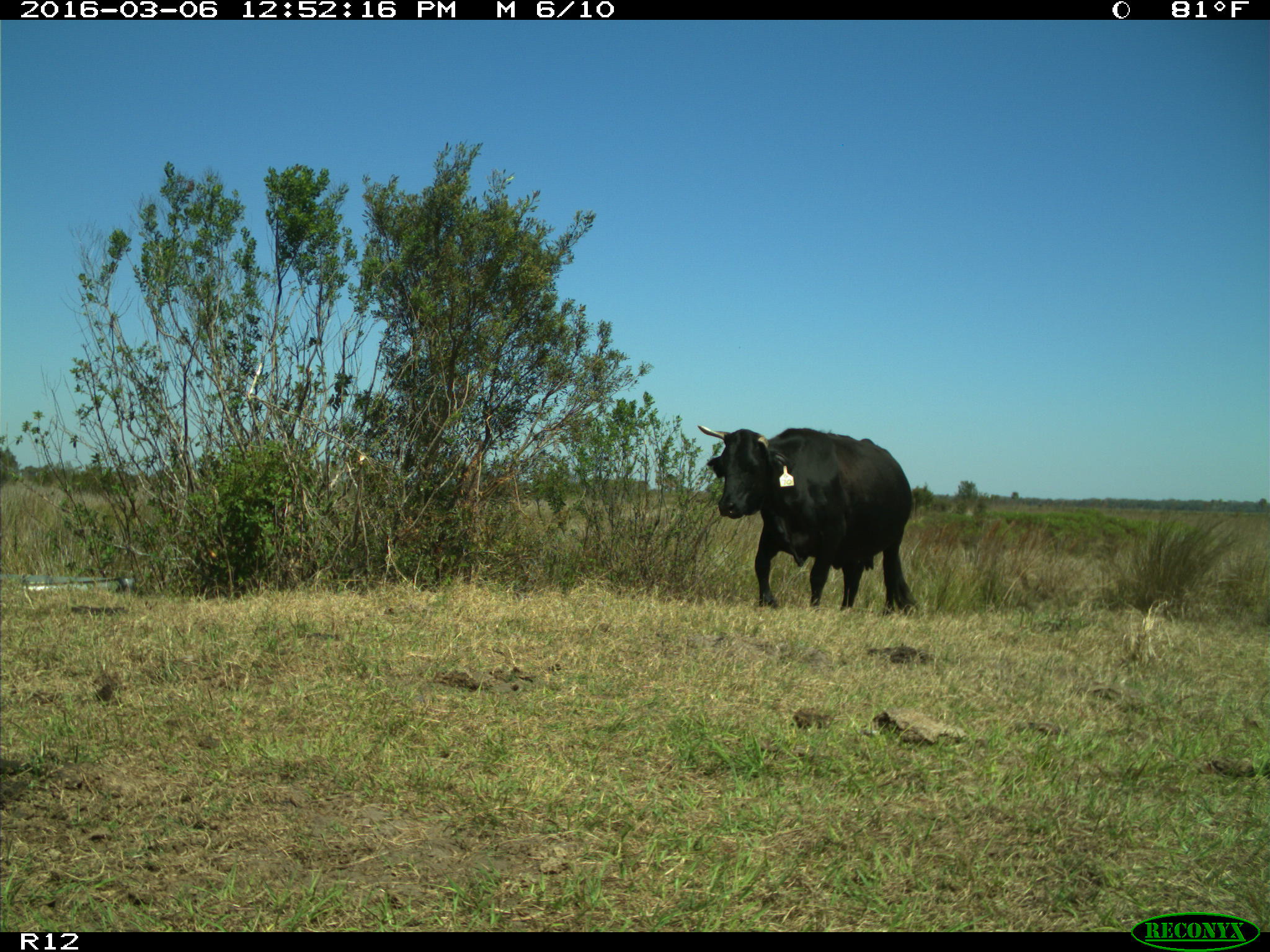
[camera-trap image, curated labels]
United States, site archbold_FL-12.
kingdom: Animalia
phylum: Chordata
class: Mammalia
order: Artiodactyla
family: Bovidae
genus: Bos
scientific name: Bos taurus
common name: domestic cow